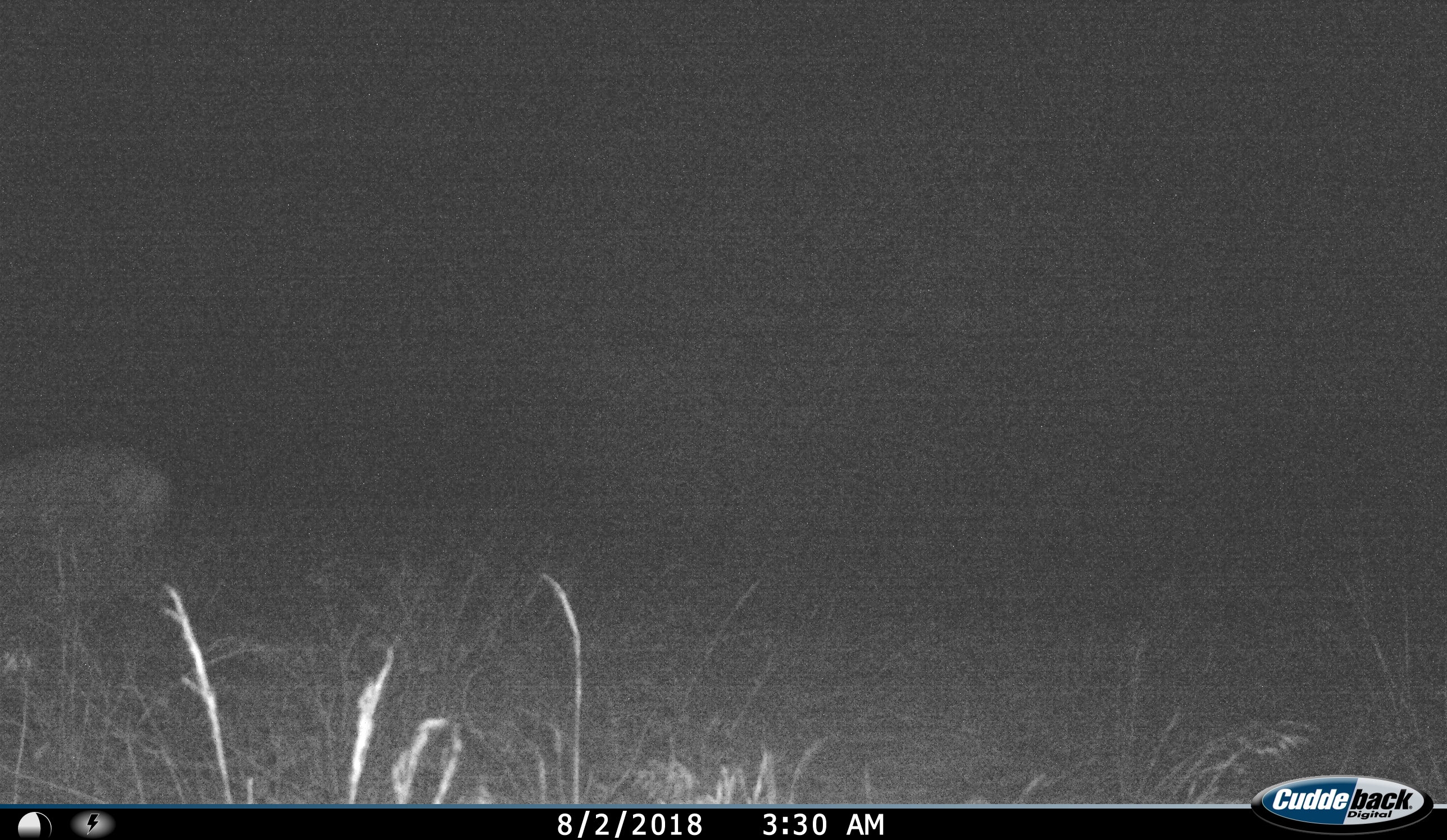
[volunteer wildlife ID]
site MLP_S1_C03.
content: unidentified animal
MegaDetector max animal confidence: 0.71